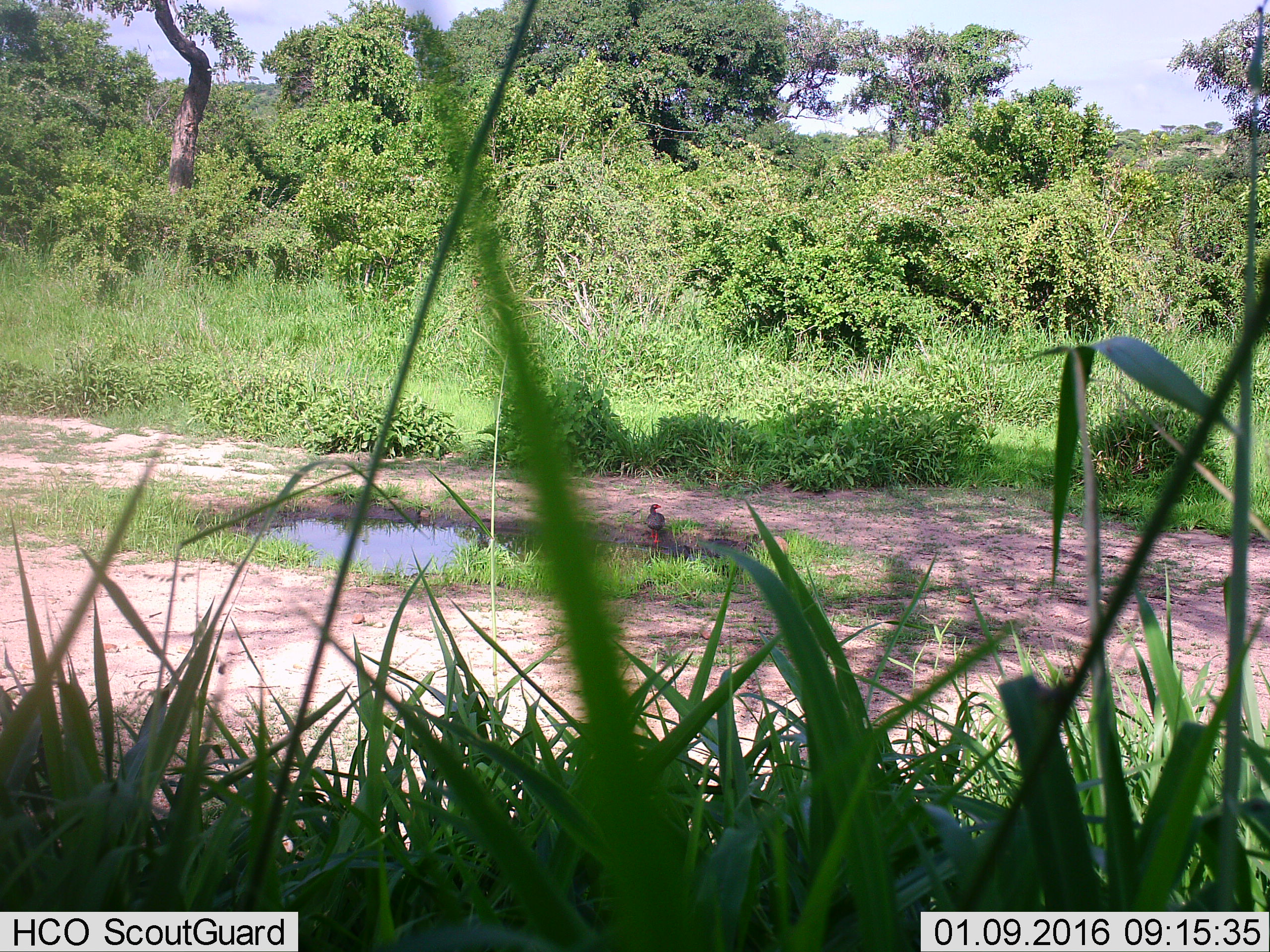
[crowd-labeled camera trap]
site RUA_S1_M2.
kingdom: Animalia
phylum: Chordata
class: Aves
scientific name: Aves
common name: bird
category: birdother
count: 1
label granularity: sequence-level